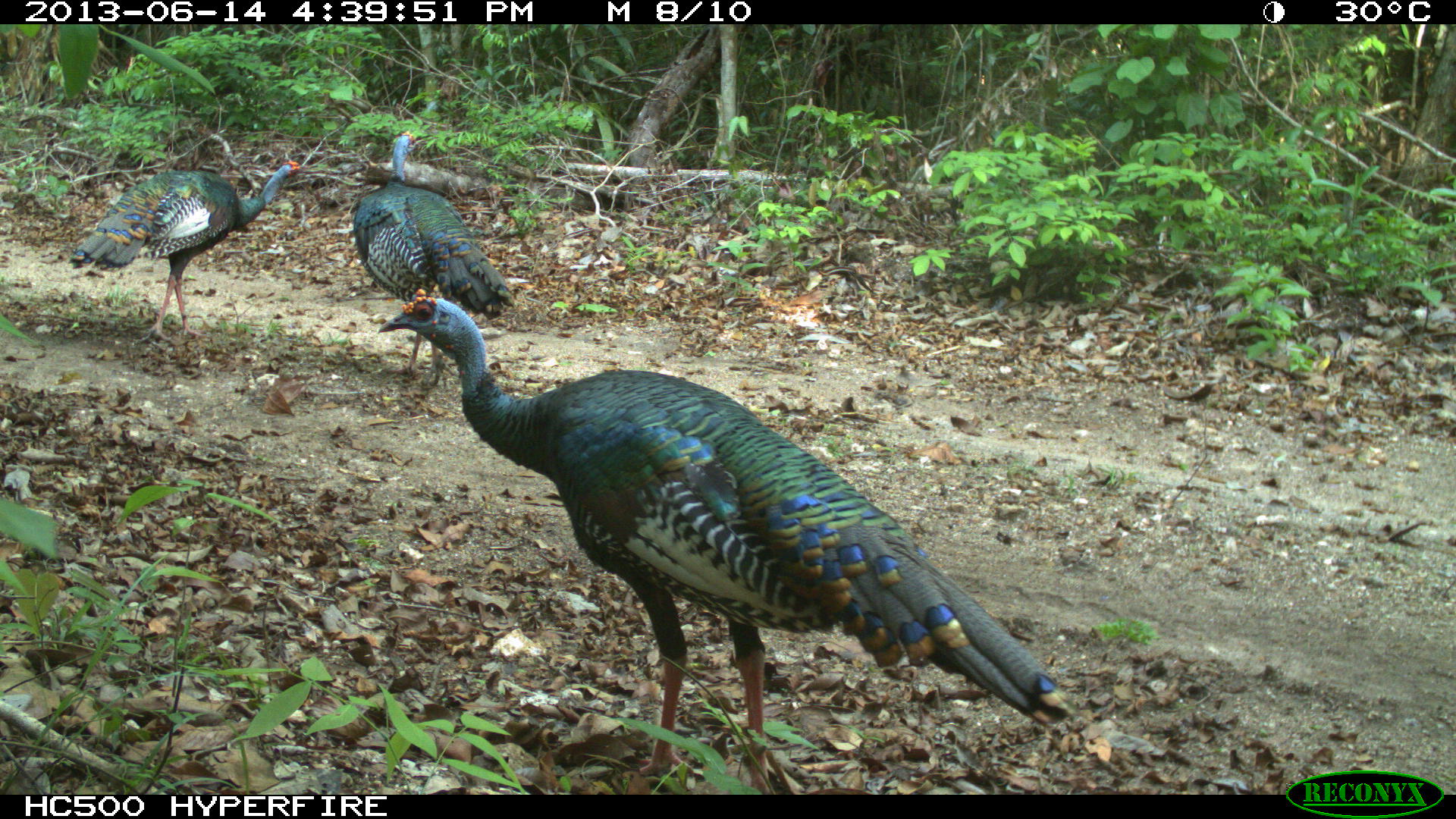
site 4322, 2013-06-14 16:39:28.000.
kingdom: Animalia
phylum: Chordata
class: Aves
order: Galliformes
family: Phasianidae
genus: Meleagris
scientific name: Meleagris ocellata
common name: ocellated turkey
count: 3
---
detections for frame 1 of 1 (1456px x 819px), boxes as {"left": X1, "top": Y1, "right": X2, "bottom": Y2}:
meleagris ocellata: {"left": 372, "top": 288, "right": 1072, "bottom": 795}; {"left": 347, "top": 130, "right": 515, "bottom": 390}; {"left": 64, "top": 158, "right": 301, "bottom": 341}